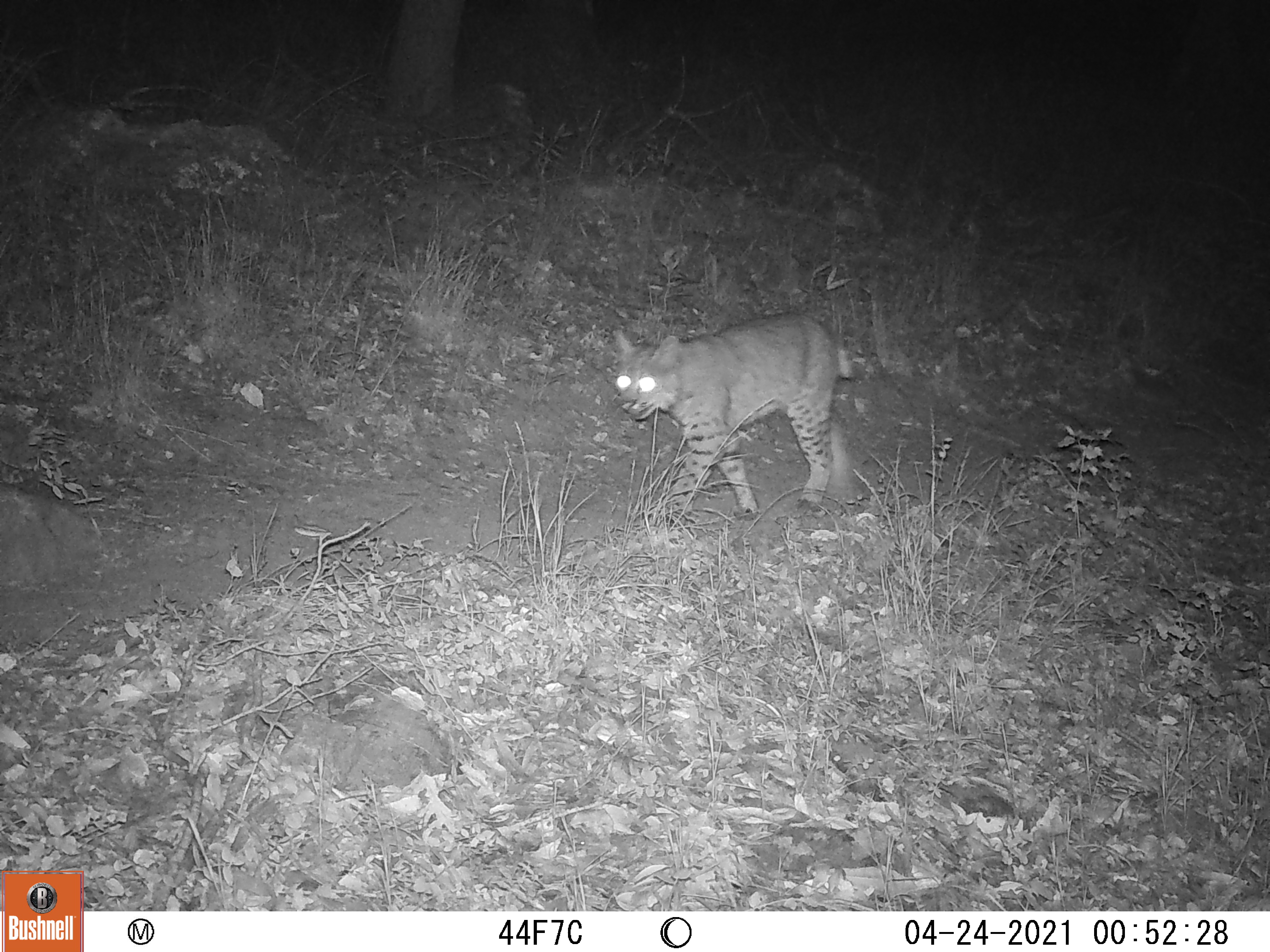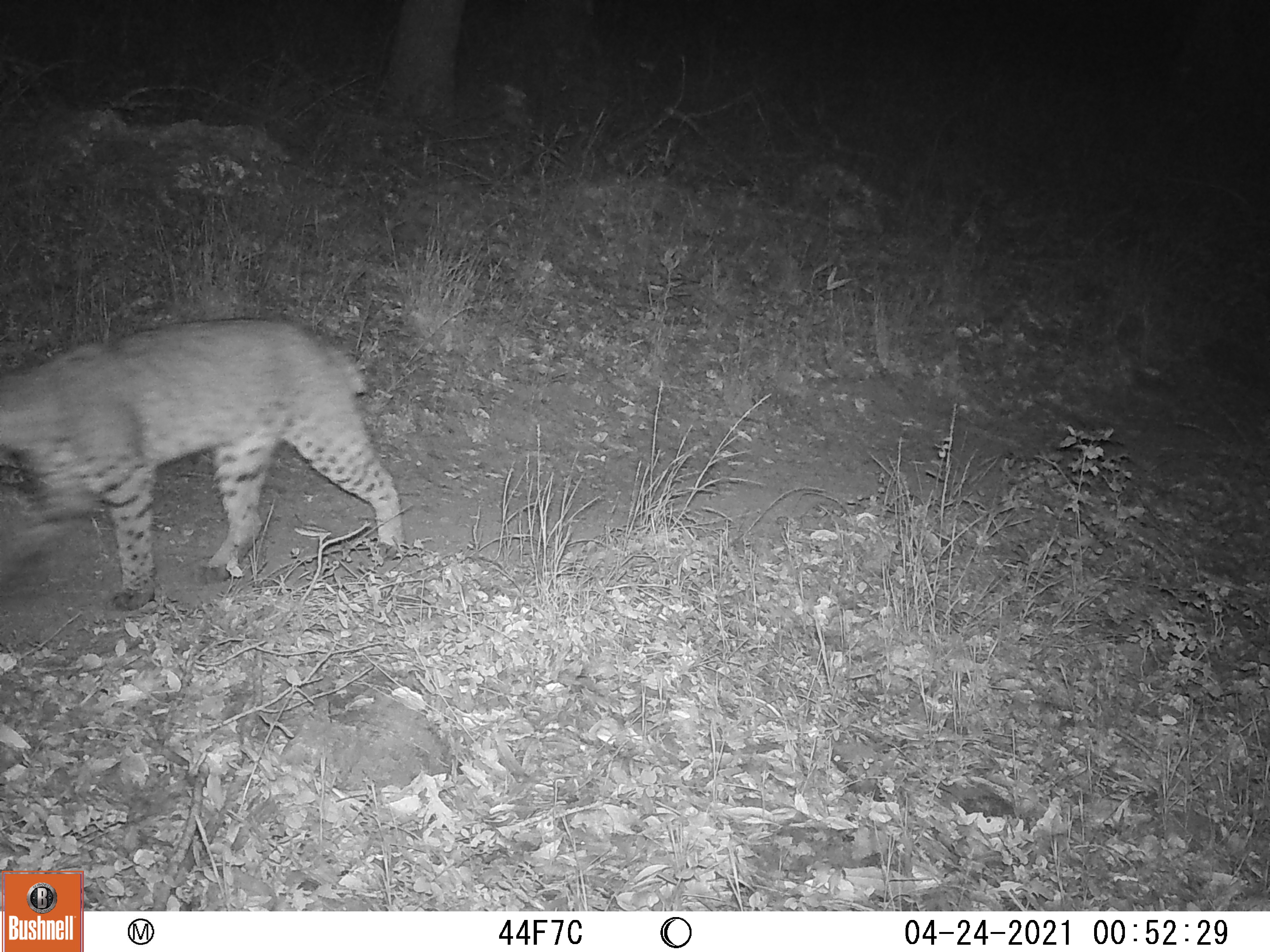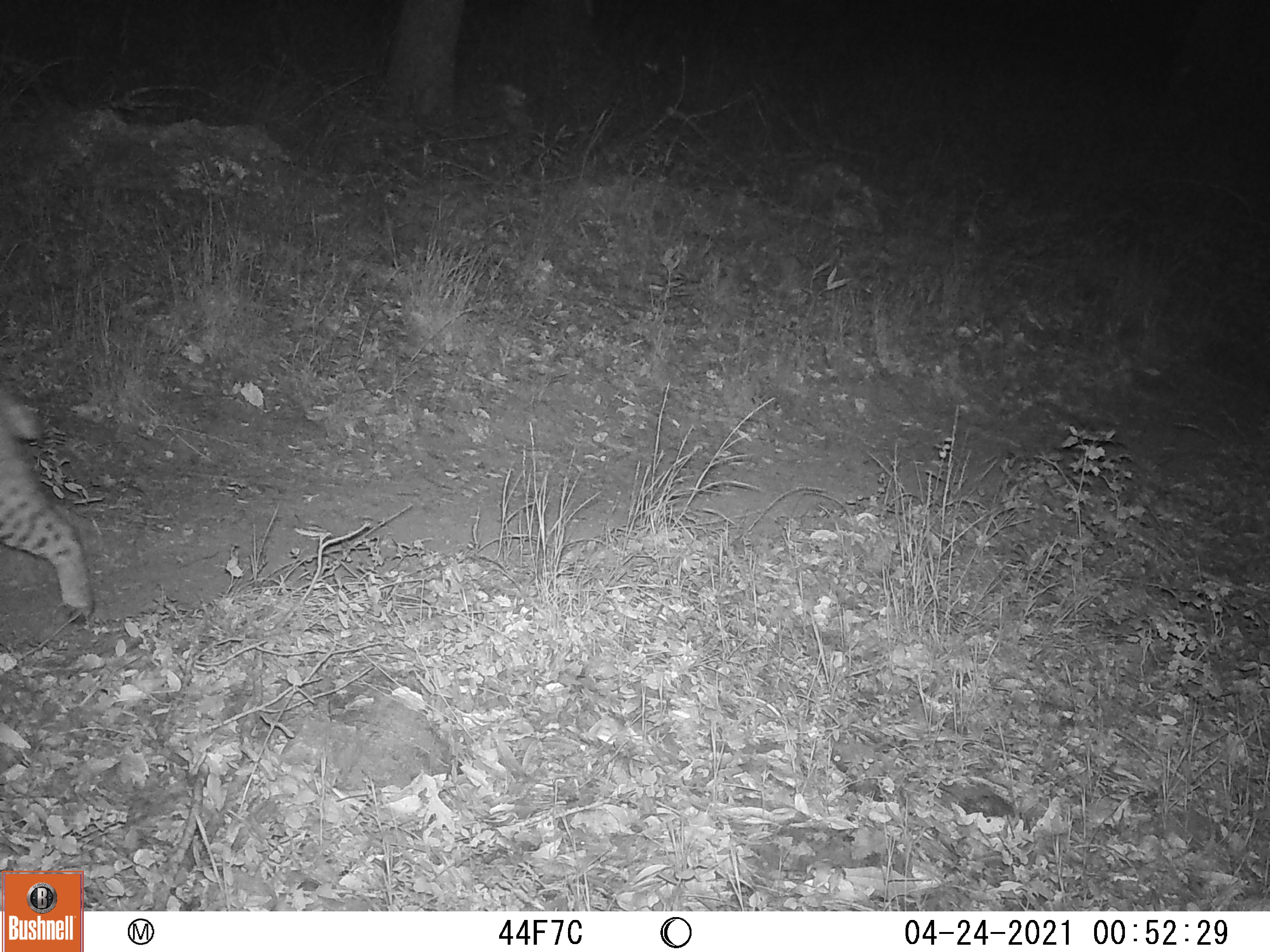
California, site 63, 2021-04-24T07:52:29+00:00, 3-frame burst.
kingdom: Animalia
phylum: Chordata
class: Mammalia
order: Carnivora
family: Felidae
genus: Lynx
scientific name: Lynx rufus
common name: bobcat